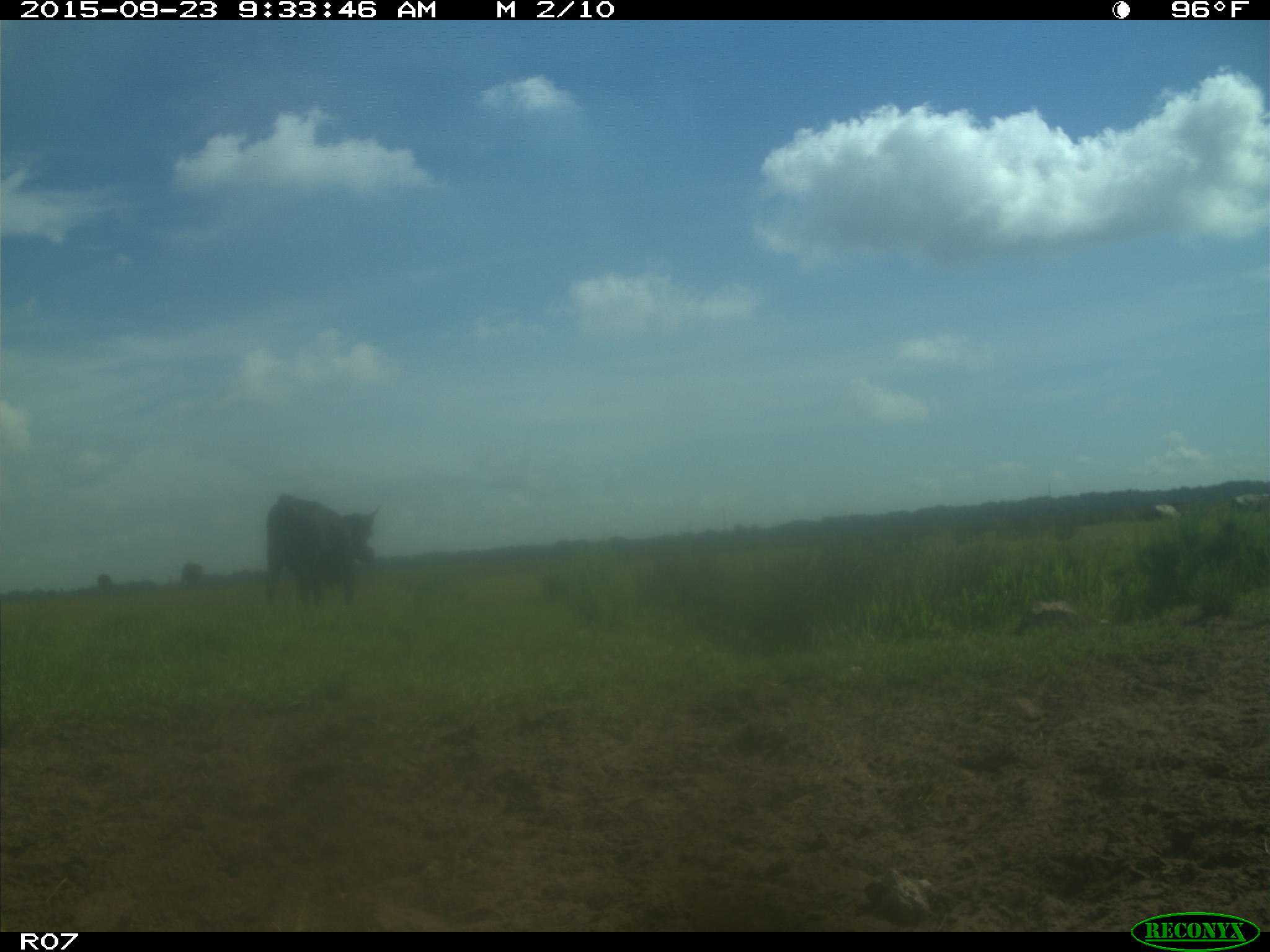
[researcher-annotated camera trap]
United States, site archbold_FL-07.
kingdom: Animalia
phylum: Chordata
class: Mammalia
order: Artiodactyla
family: Bovidae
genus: Bos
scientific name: Bos taurus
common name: domestic cow